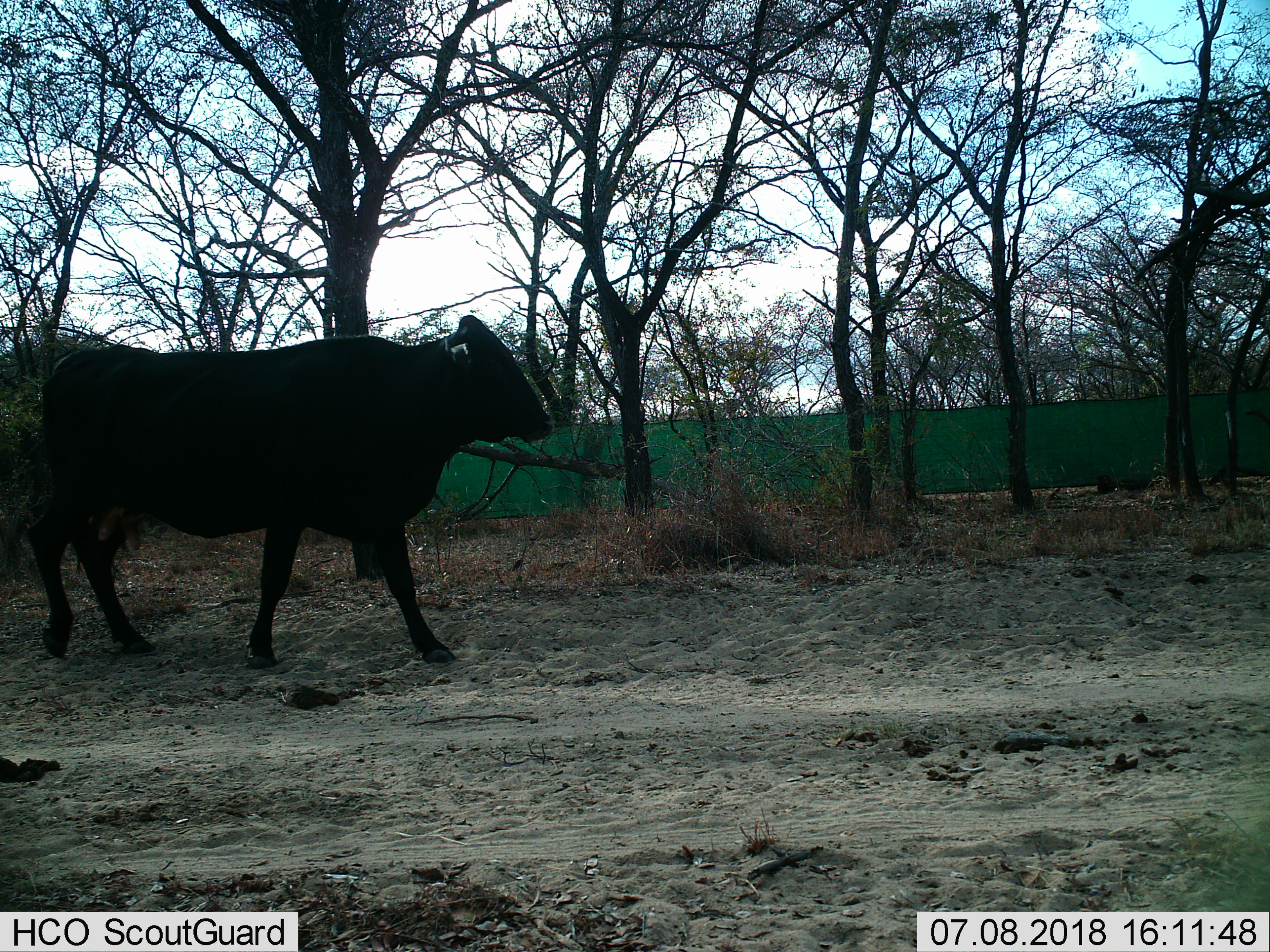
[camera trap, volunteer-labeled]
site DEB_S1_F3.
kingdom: Animalia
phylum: Chordata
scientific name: Vertebrata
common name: domestic animal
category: domesticanimal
Domesticanimal (domestic animal) (Vertebrata), count 1. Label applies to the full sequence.